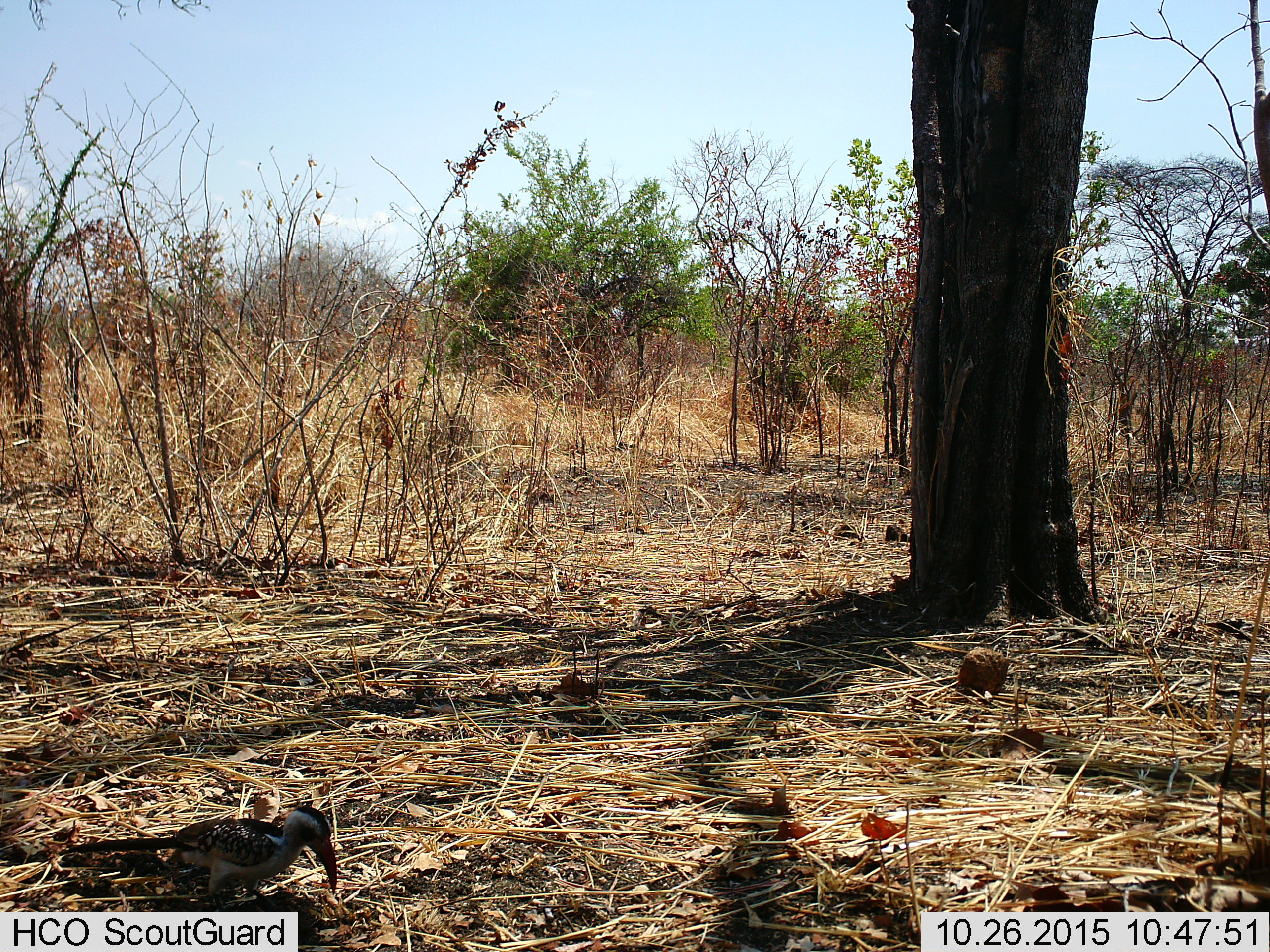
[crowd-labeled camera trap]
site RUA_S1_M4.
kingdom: Animalia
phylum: Chordata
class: Aves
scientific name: Aves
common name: bird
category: birdother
Birdother (bird) (Aves), count 1. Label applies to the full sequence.